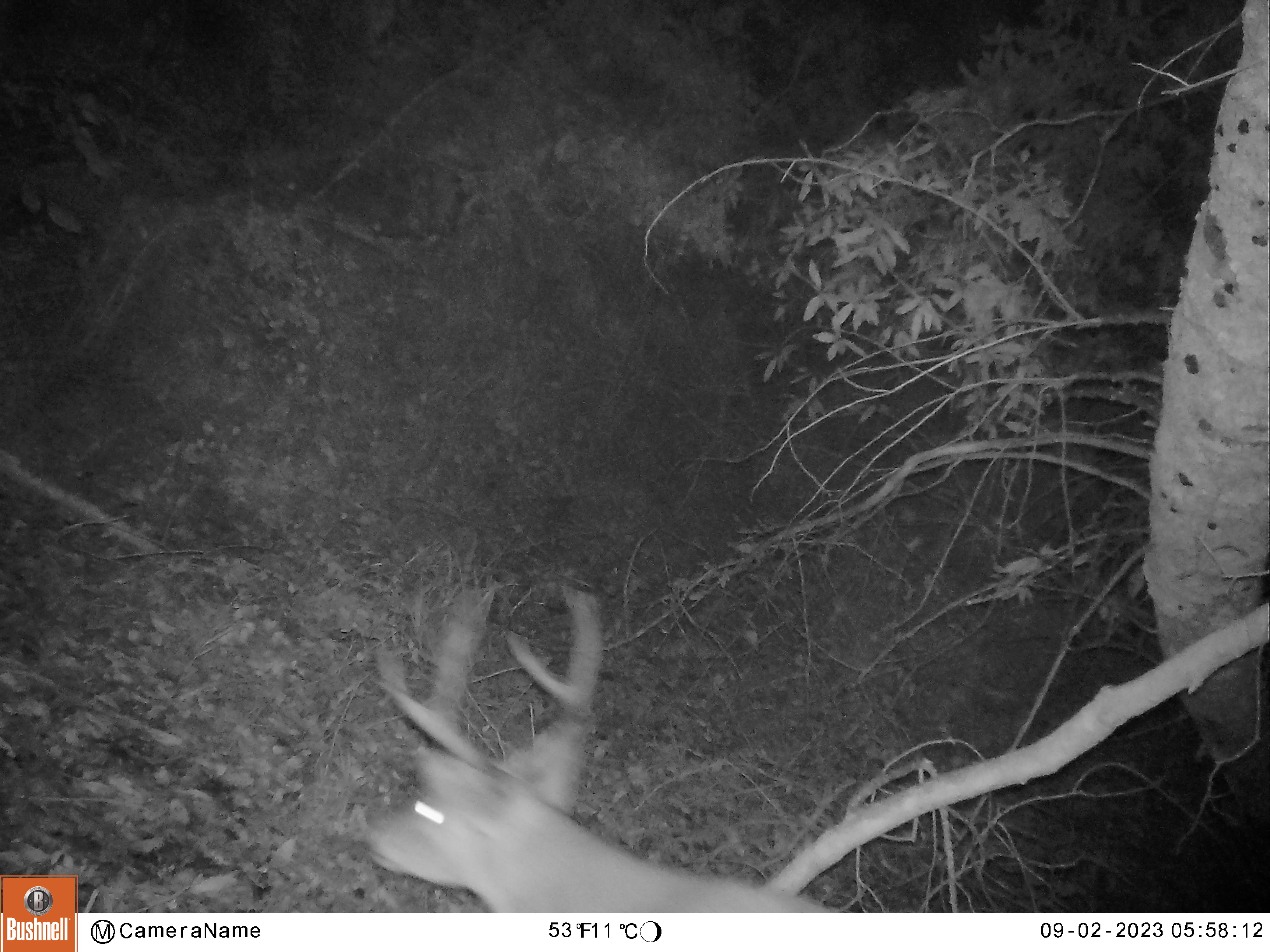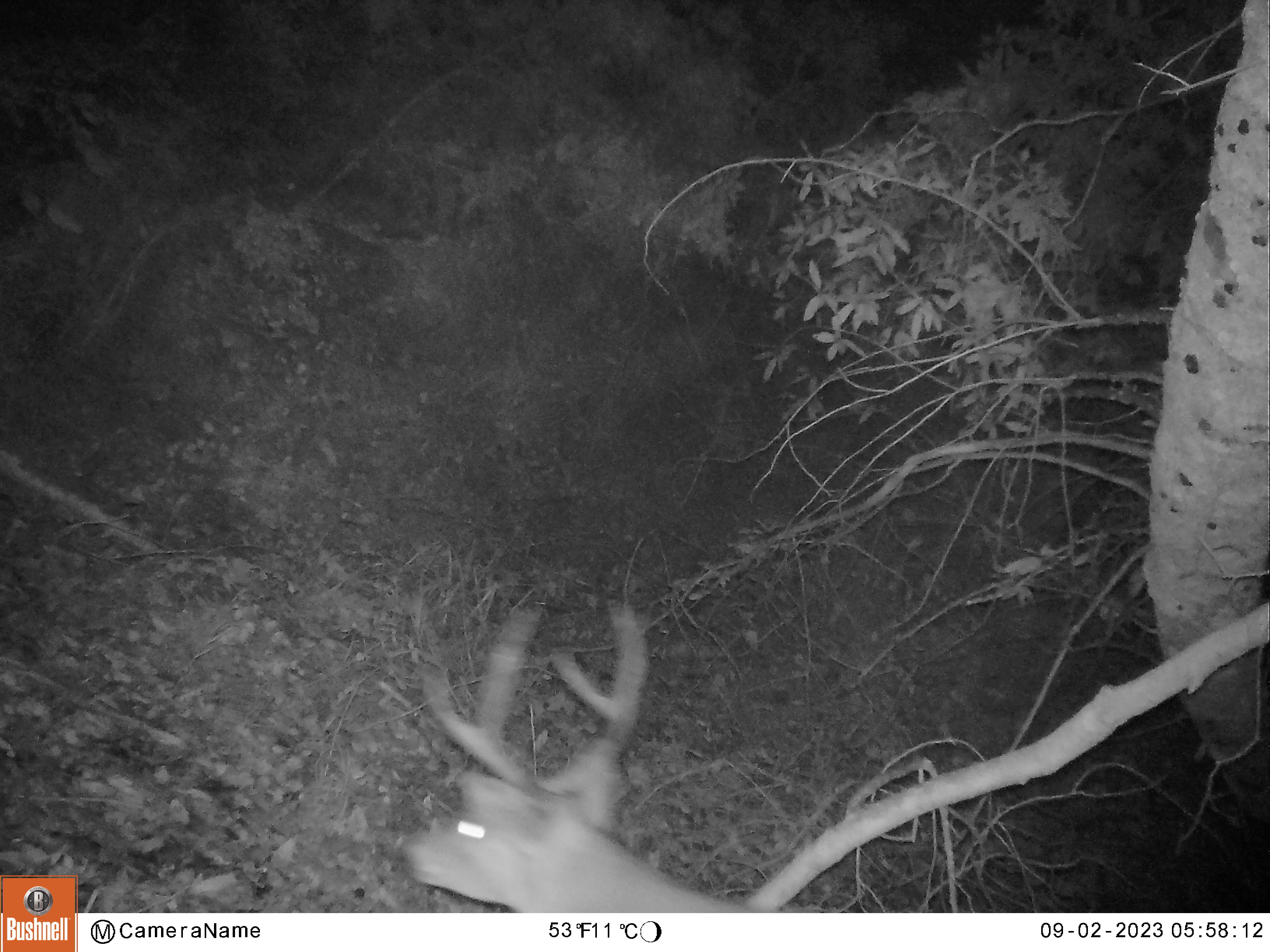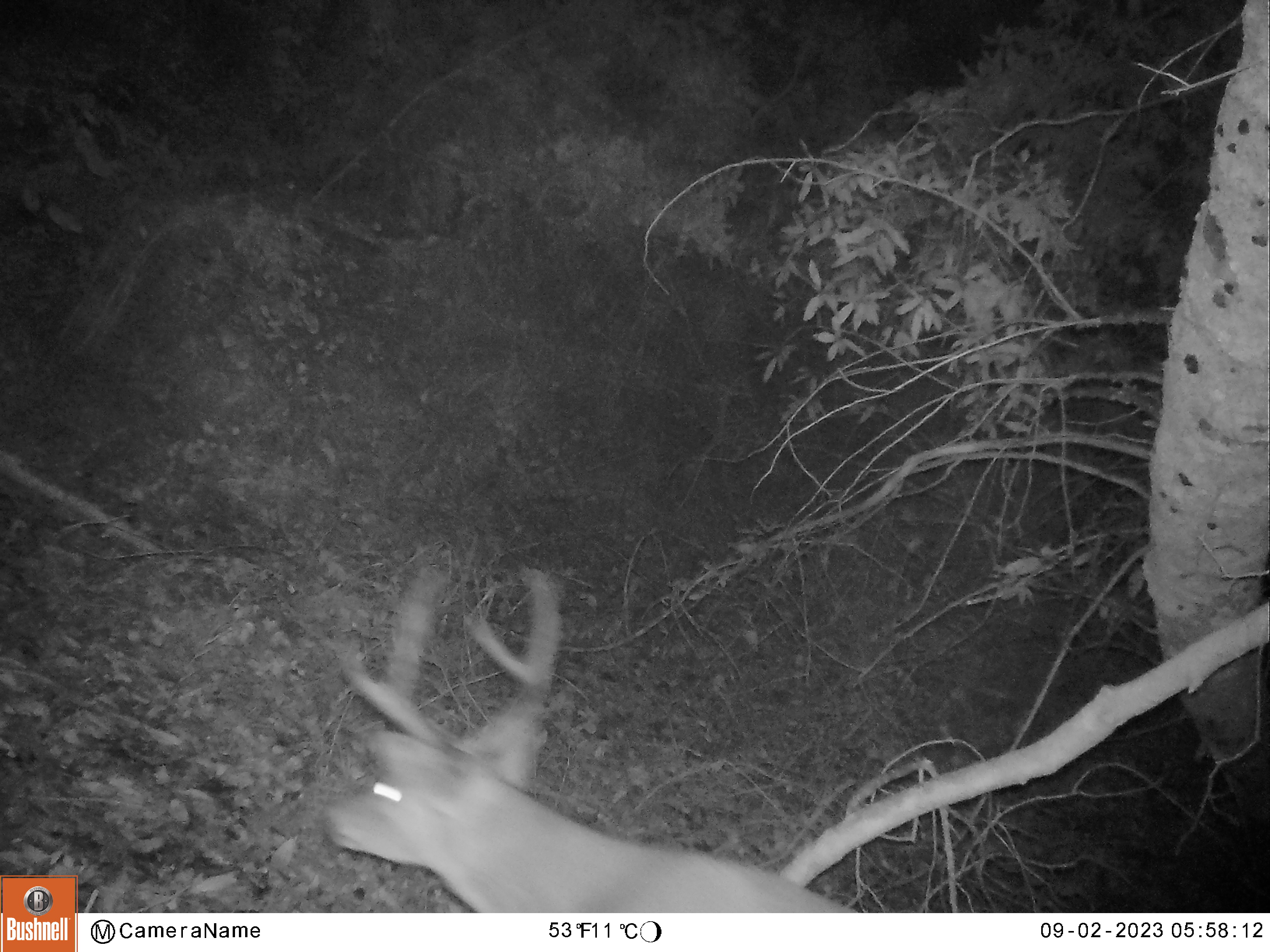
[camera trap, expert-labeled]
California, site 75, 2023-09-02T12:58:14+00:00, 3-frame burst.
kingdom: Animalia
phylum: Chordata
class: Mammalia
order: Artiodactyla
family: Cervidae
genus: Odocoileus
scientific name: Odocoileus hemionus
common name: mule deer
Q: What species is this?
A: Mule deer (Odocoileus hemionus).